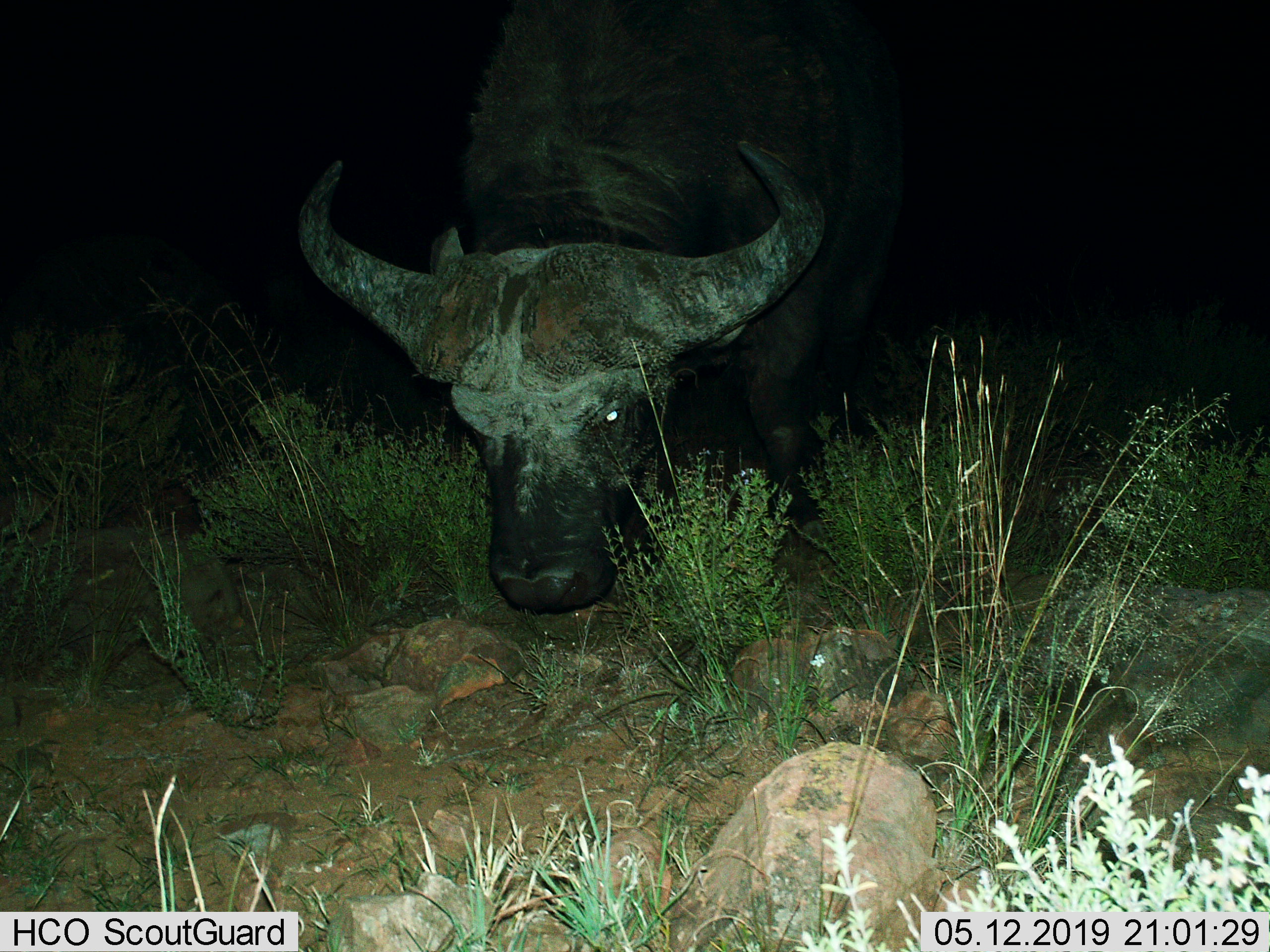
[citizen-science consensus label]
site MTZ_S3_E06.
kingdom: Animalia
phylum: Chordata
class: Mammalia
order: Artiodactyla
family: Bovidae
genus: Syncerus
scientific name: Syncerus caffer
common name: african buffalo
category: buffalo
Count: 1.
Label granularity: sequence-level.